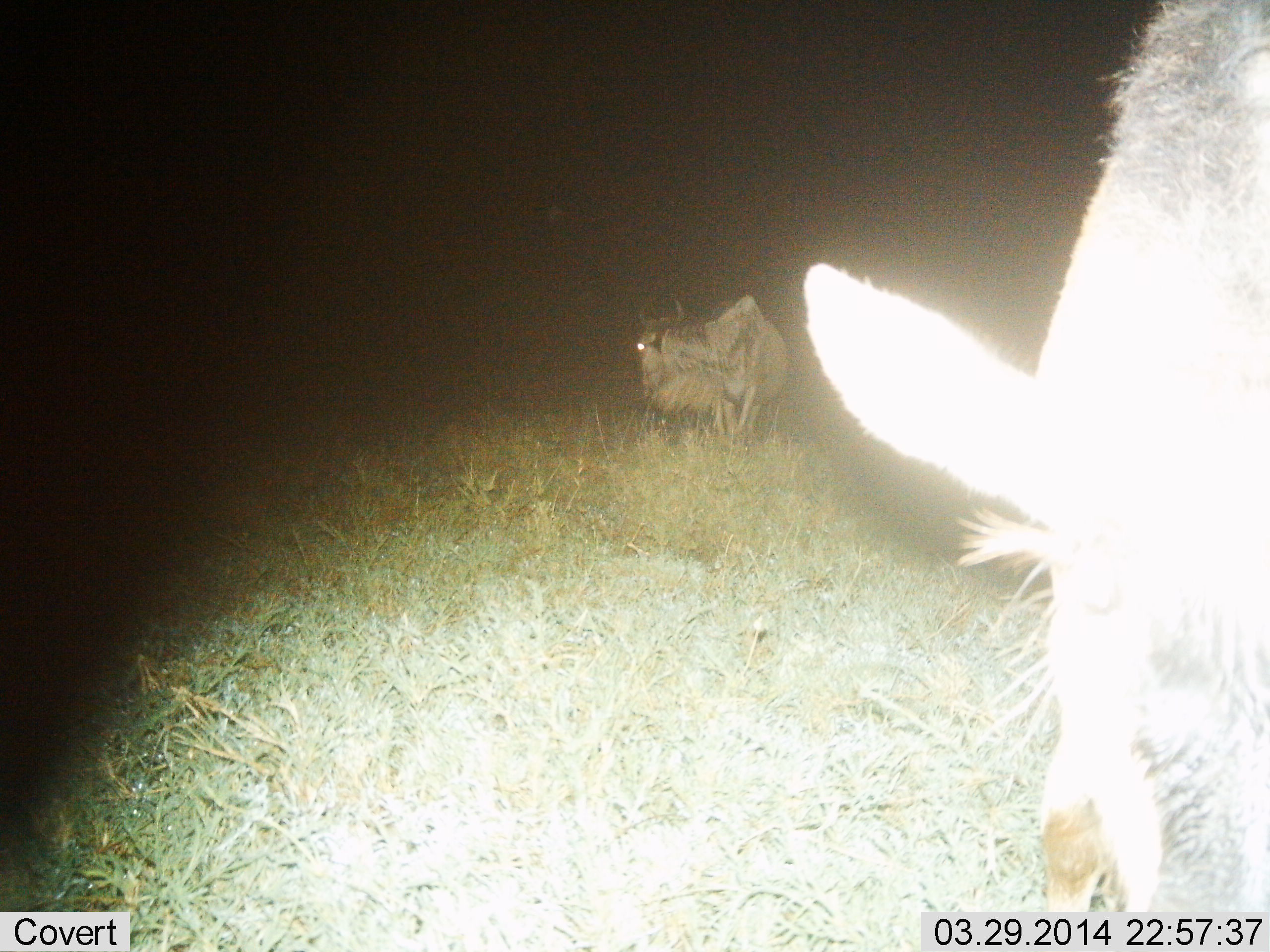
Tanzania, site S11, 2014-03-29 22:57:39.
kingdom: Animalia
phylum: Chordata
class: Mammalia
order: Artiodactyla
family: Bovidae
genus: Connochaetes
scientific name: Connochaetes taurinus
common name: blue wildebeest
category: wildebeest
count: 2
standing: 100%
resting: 0%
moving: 0%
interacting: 0%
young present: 0%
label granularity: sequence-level